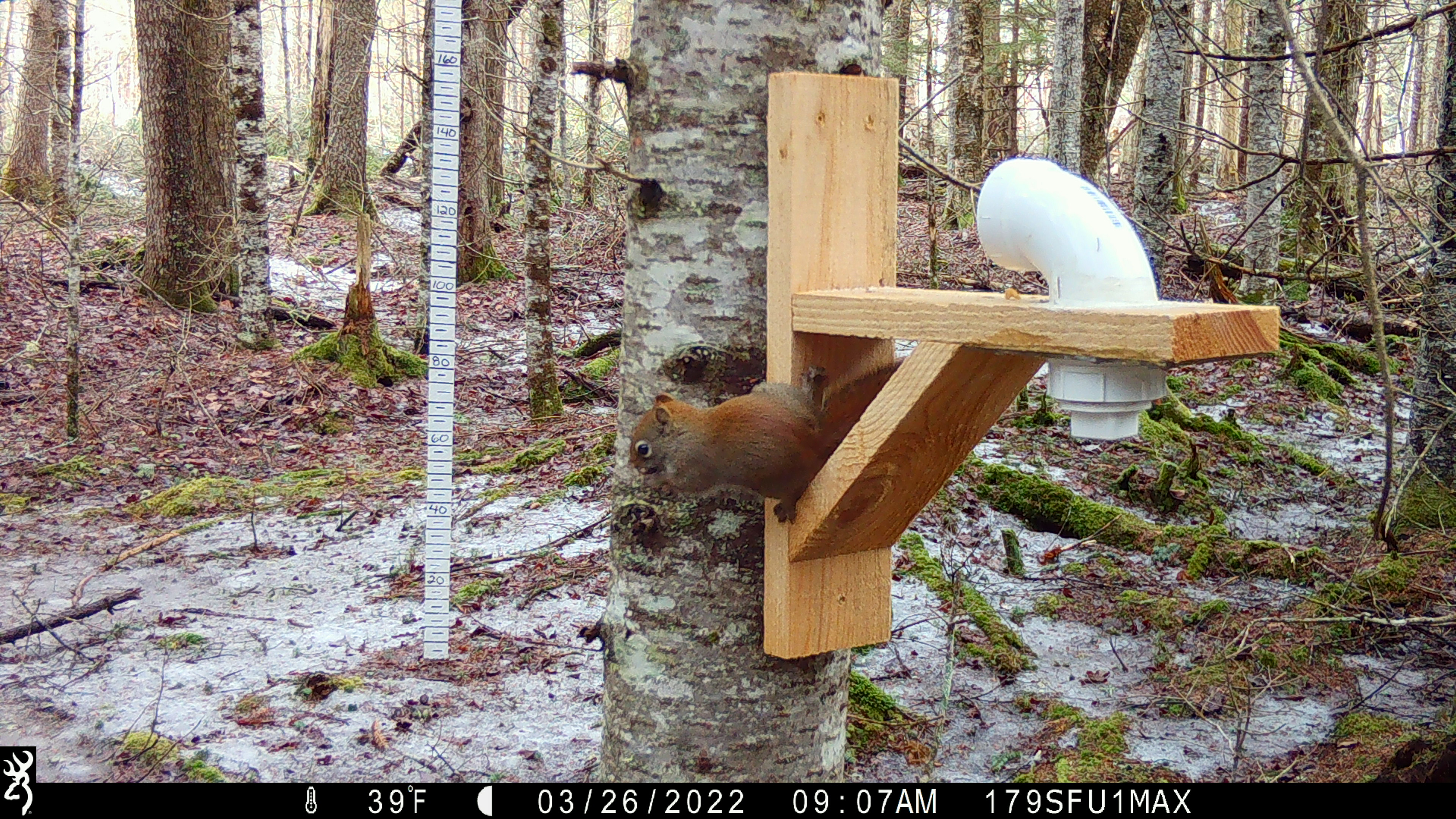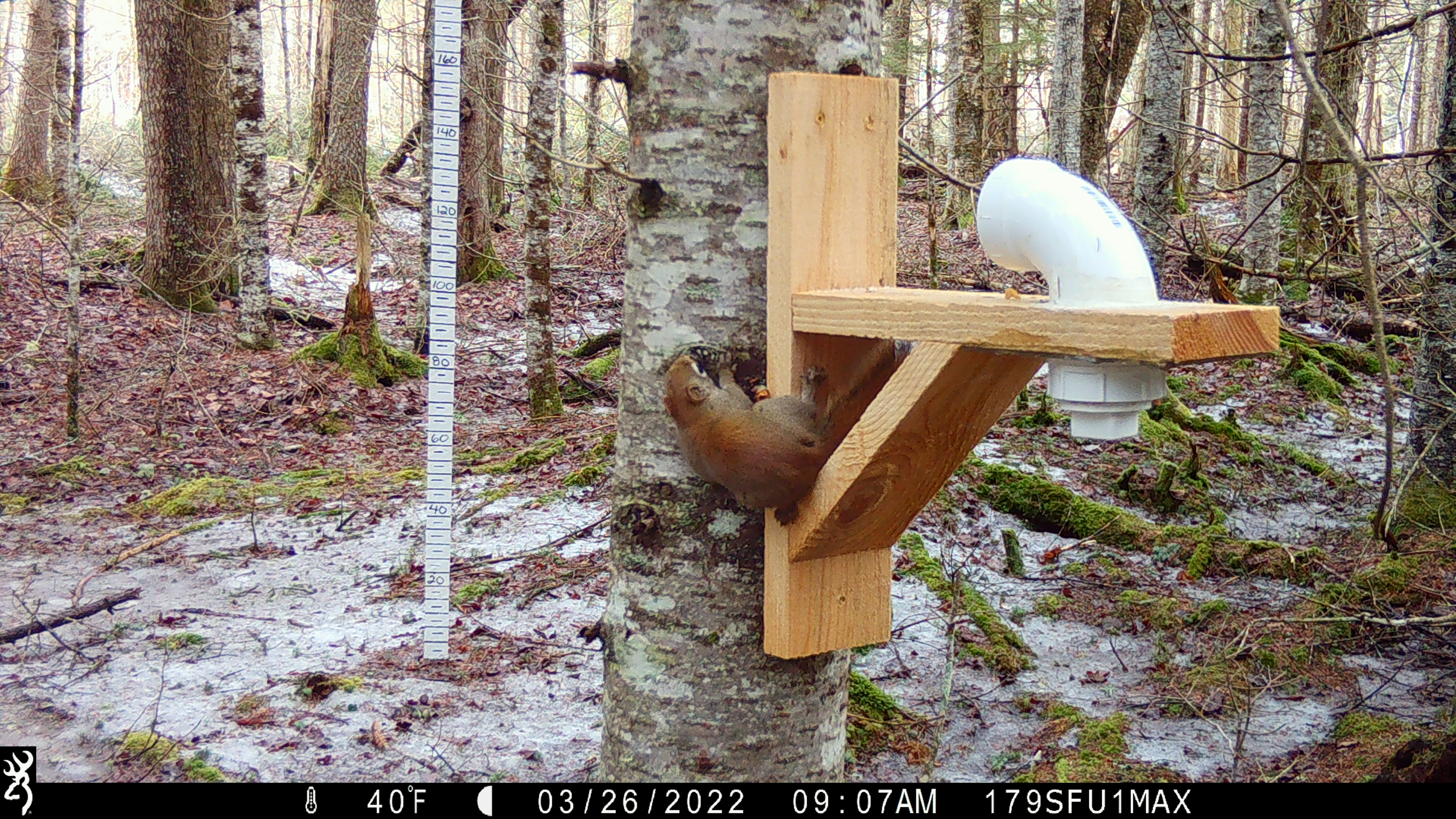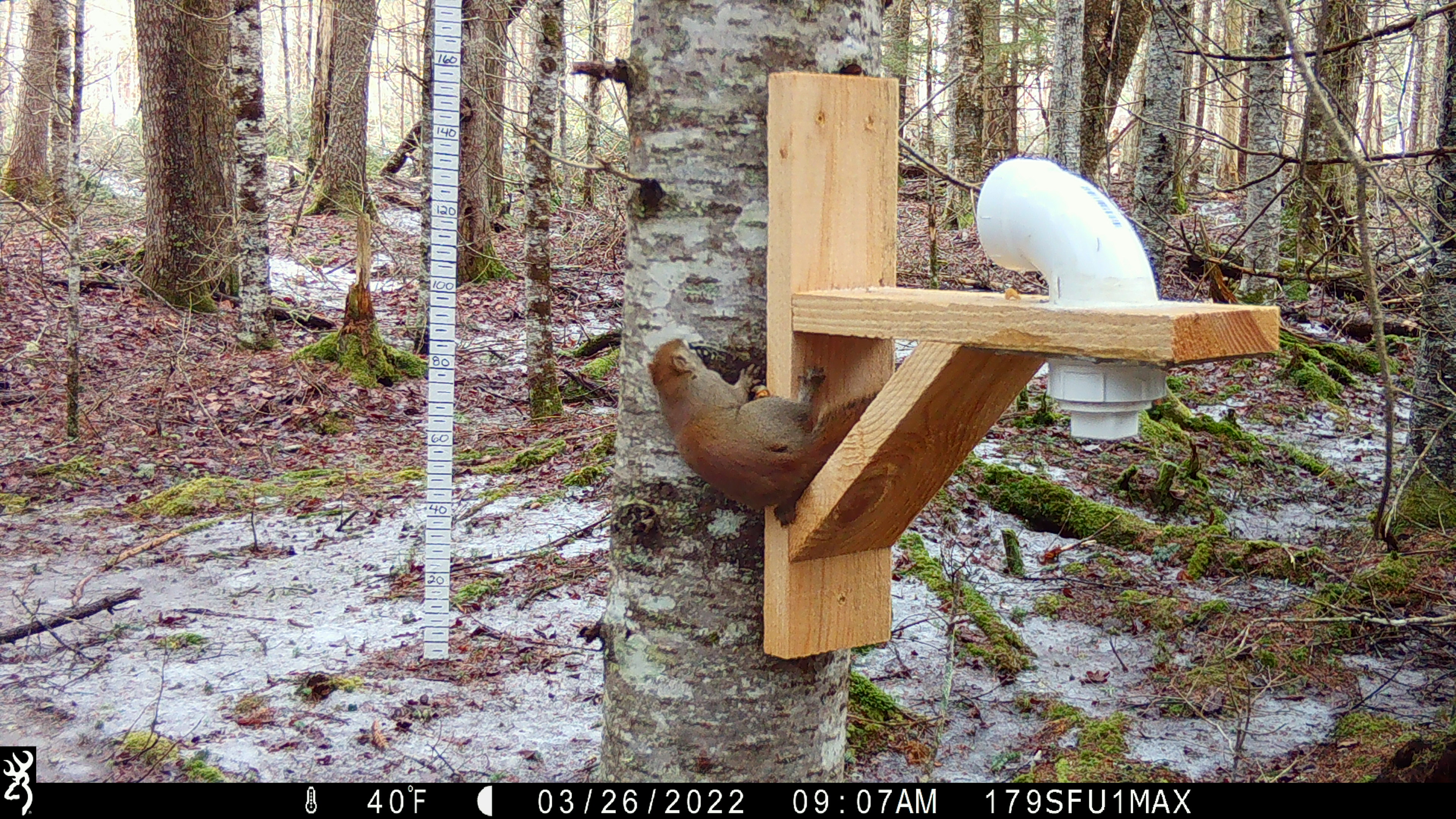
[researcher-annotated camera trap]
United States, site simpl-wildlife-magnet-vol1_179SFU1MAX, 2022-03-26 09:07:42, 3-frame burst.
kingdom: Animalia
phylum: Chordata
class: Mammalia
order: Rodentia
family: Sciuridae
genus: Tamiasciurus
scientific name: Tamiasciurus hudsonicus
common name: red squirrel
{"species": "red squirrel (Tamiasciurus hudsonicus)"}